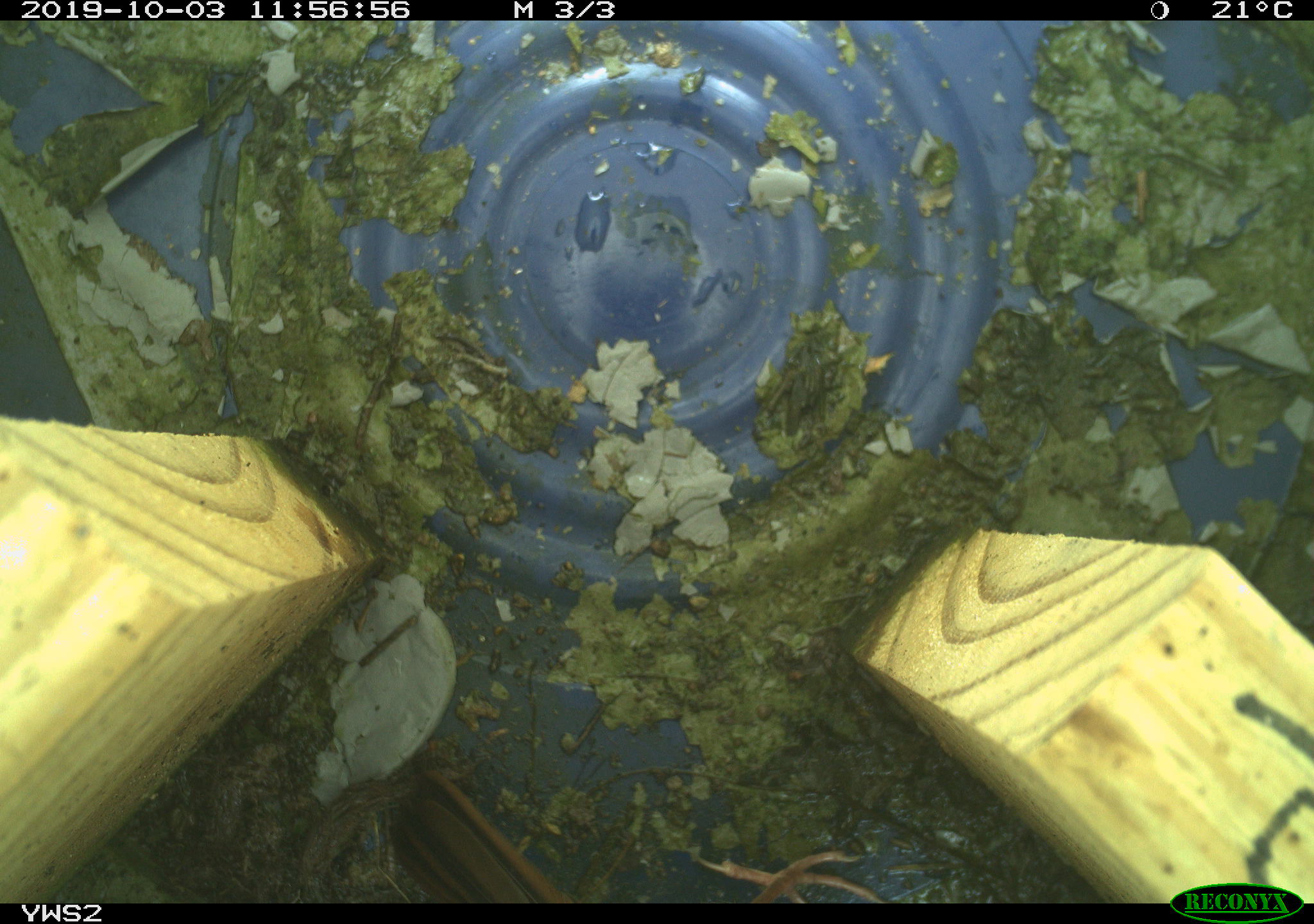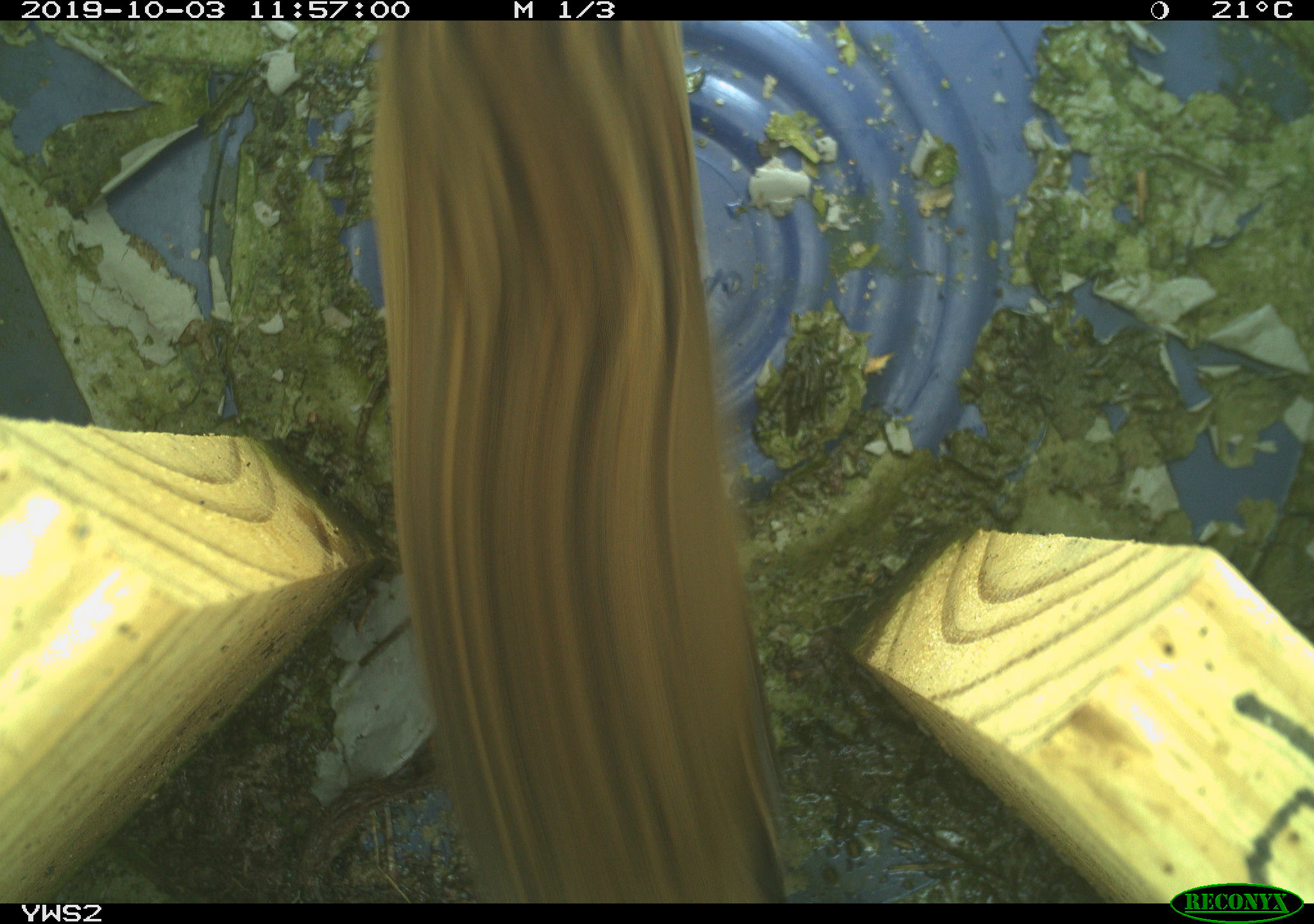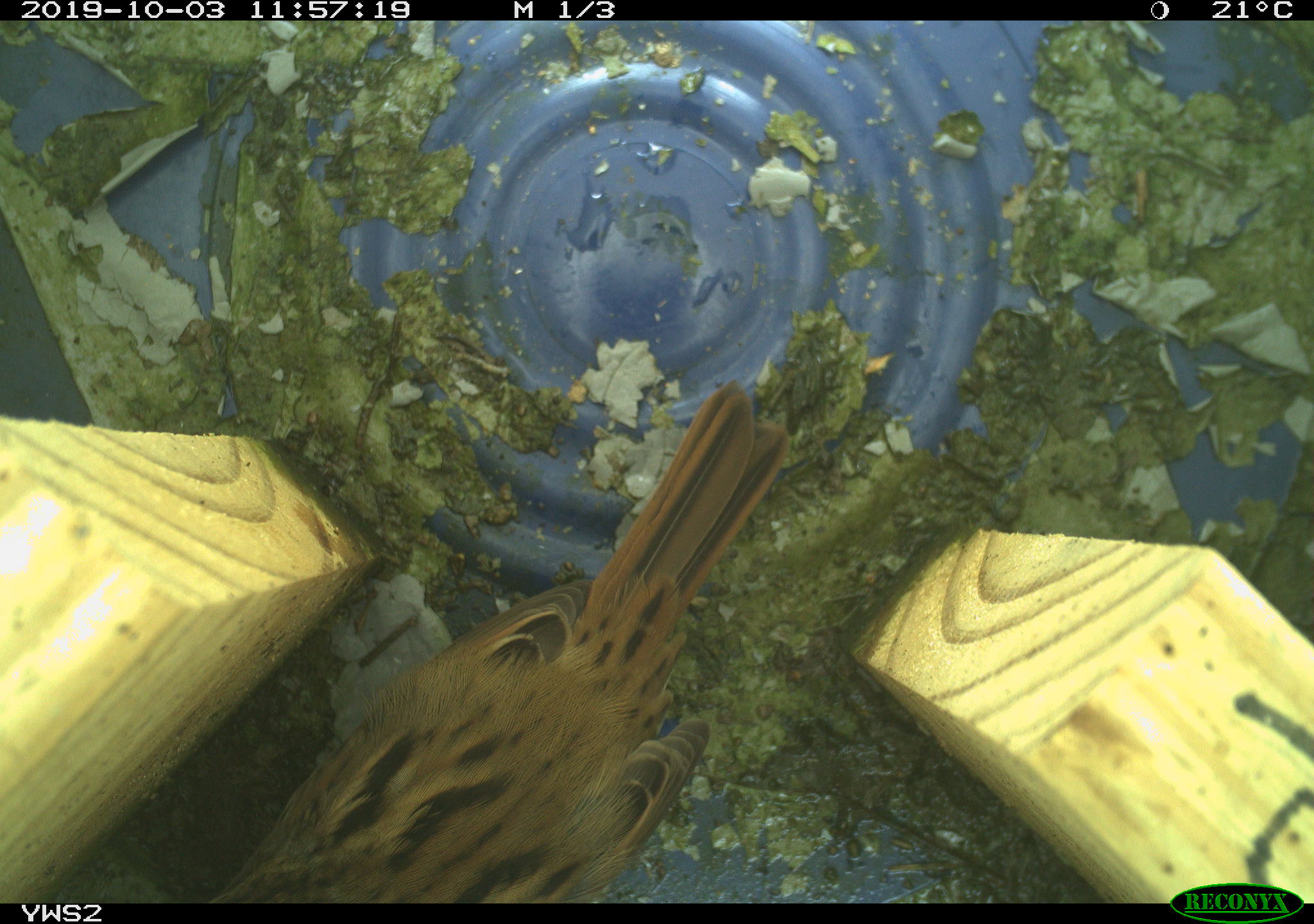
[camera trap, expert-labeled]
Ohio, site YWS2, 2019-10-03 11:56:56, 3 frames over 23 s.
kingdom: Animalia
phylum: Chordata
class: Aves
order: Passeriformes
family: Passerellidae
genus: Melospiza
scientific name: Melospiza melodia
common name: song sparrow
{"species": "song sparrow (Melospiza melodia)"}